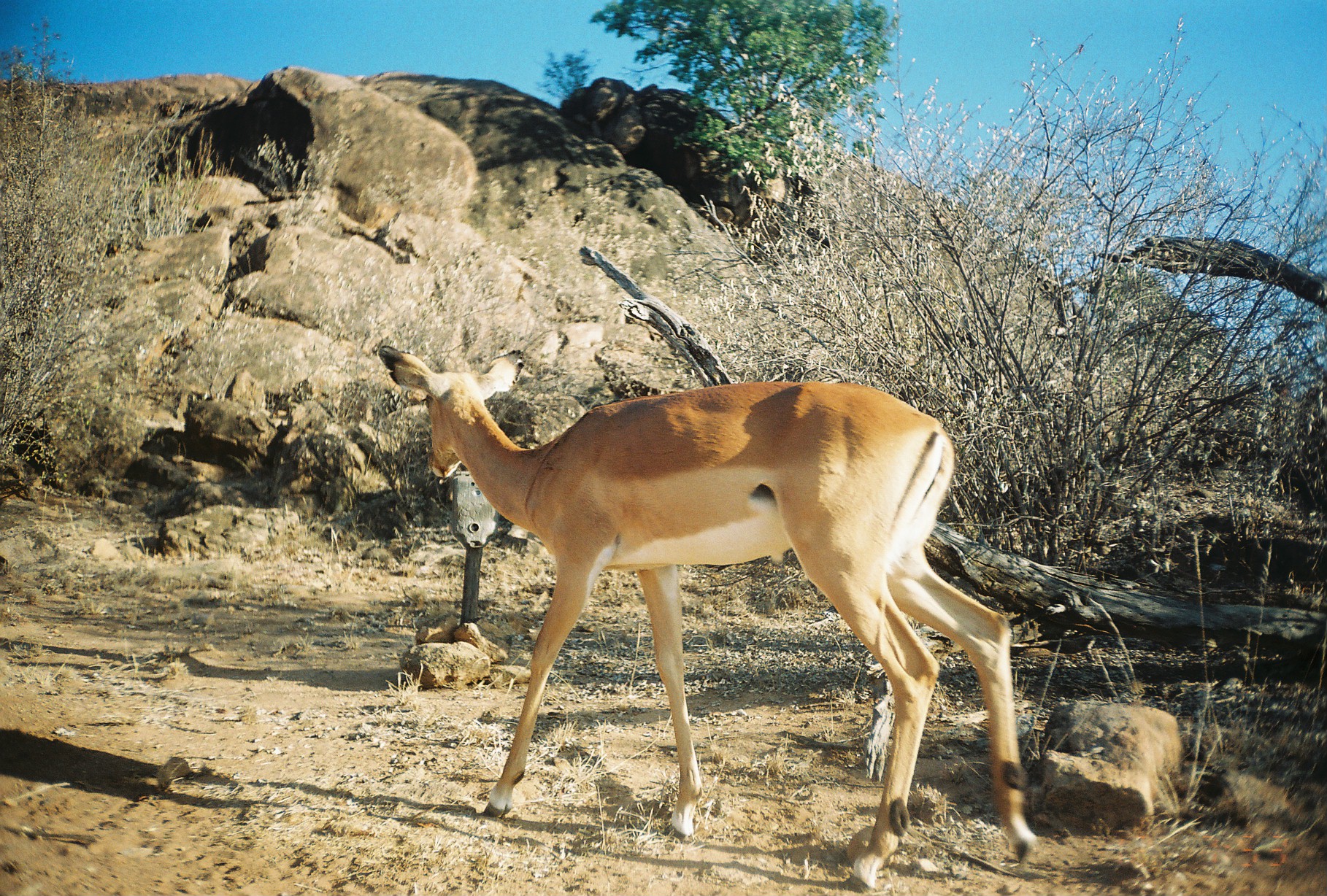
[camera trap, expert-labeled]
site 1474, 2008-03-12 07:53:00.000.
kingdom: Animalia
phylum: Chordata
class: Mammalia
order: Artiodactyla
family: Bovidae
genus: Aepyceros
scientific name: Aepyceros melampus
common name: impala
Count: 1.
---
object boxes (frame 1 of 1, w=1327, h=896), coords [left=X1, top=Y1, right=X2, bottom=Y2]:
aepyceros melampus: [left=377, top=342, right=1039, bottom=892]